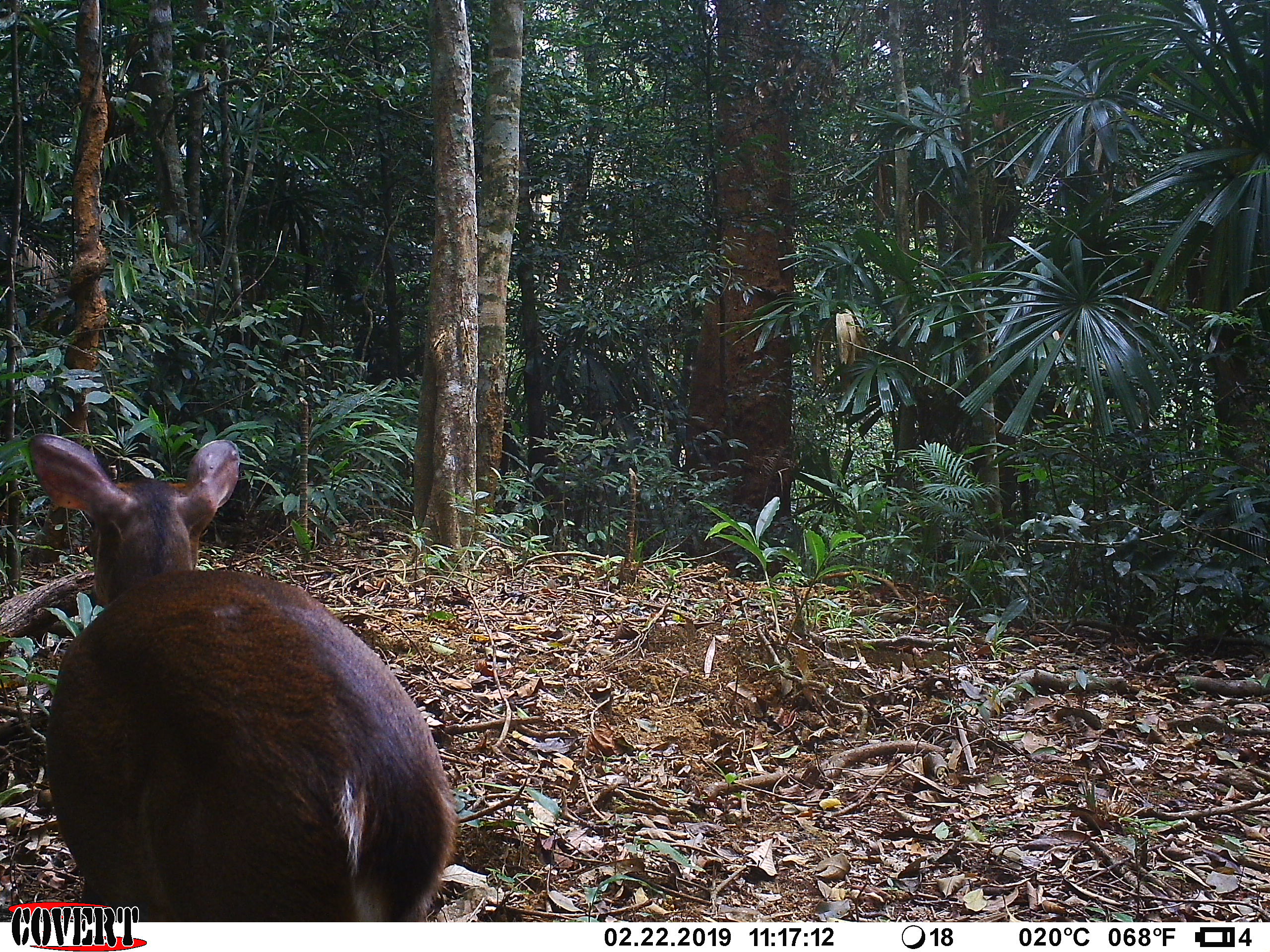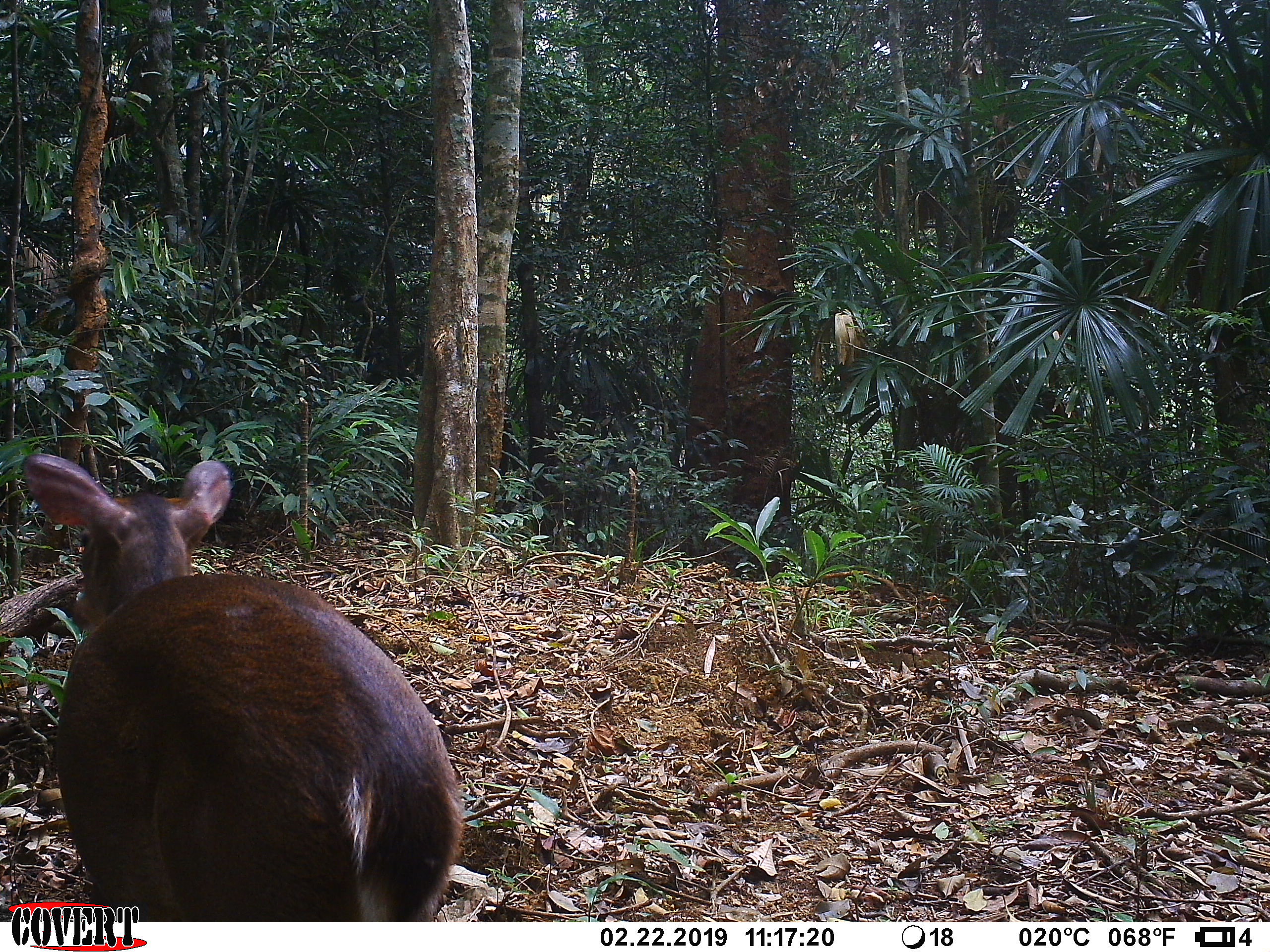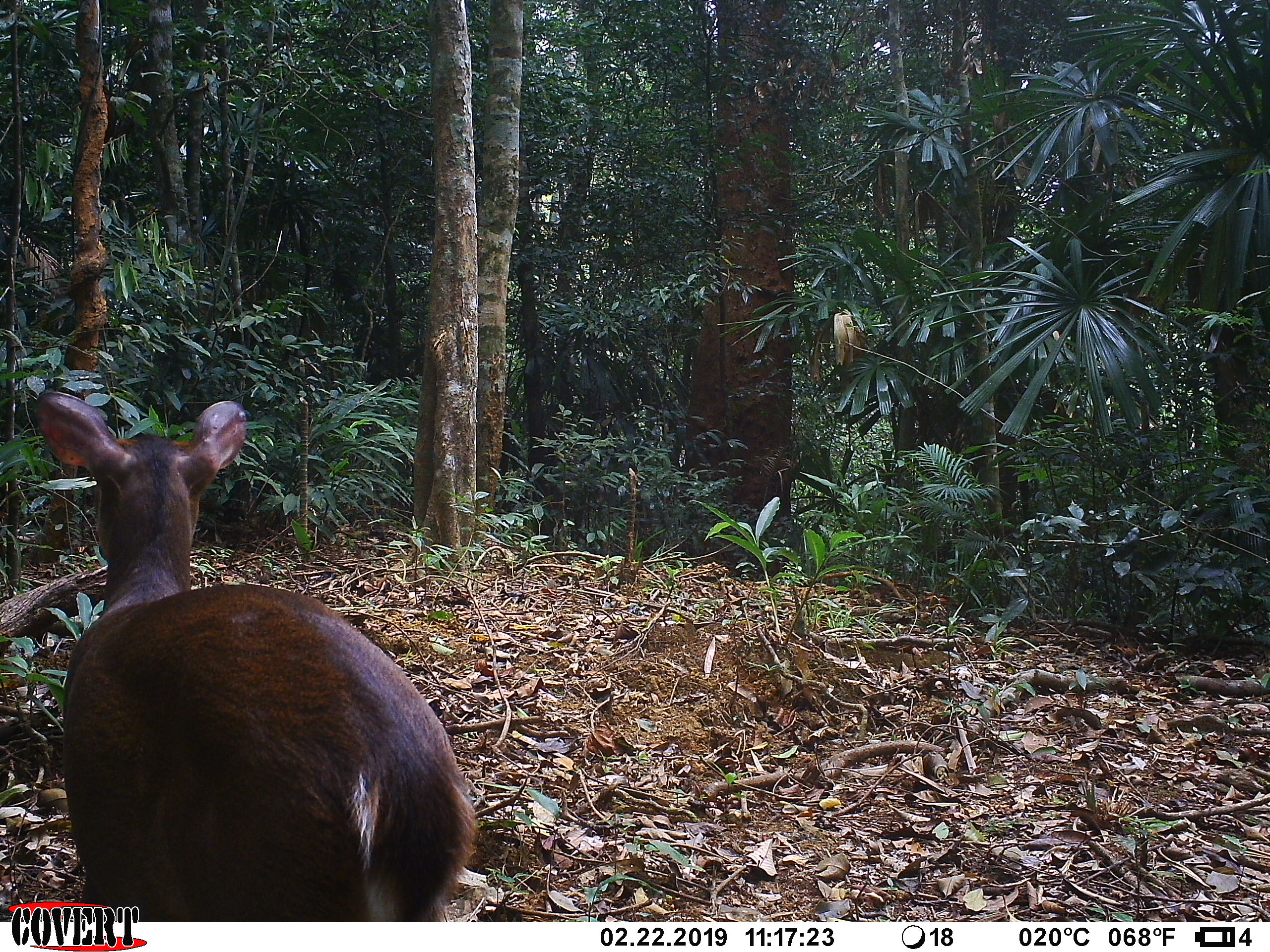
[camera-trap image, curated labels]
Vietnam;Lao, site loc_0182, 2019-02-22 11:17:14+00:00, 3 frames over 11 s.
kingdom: Animalia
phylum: Chordata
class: Mammalia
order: Artiodactyla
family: Cervidae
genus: Muntiacus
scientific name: Muntiacus vuquangensis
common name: large-antlered muntjac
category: large antlered muntjac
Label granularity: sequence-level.